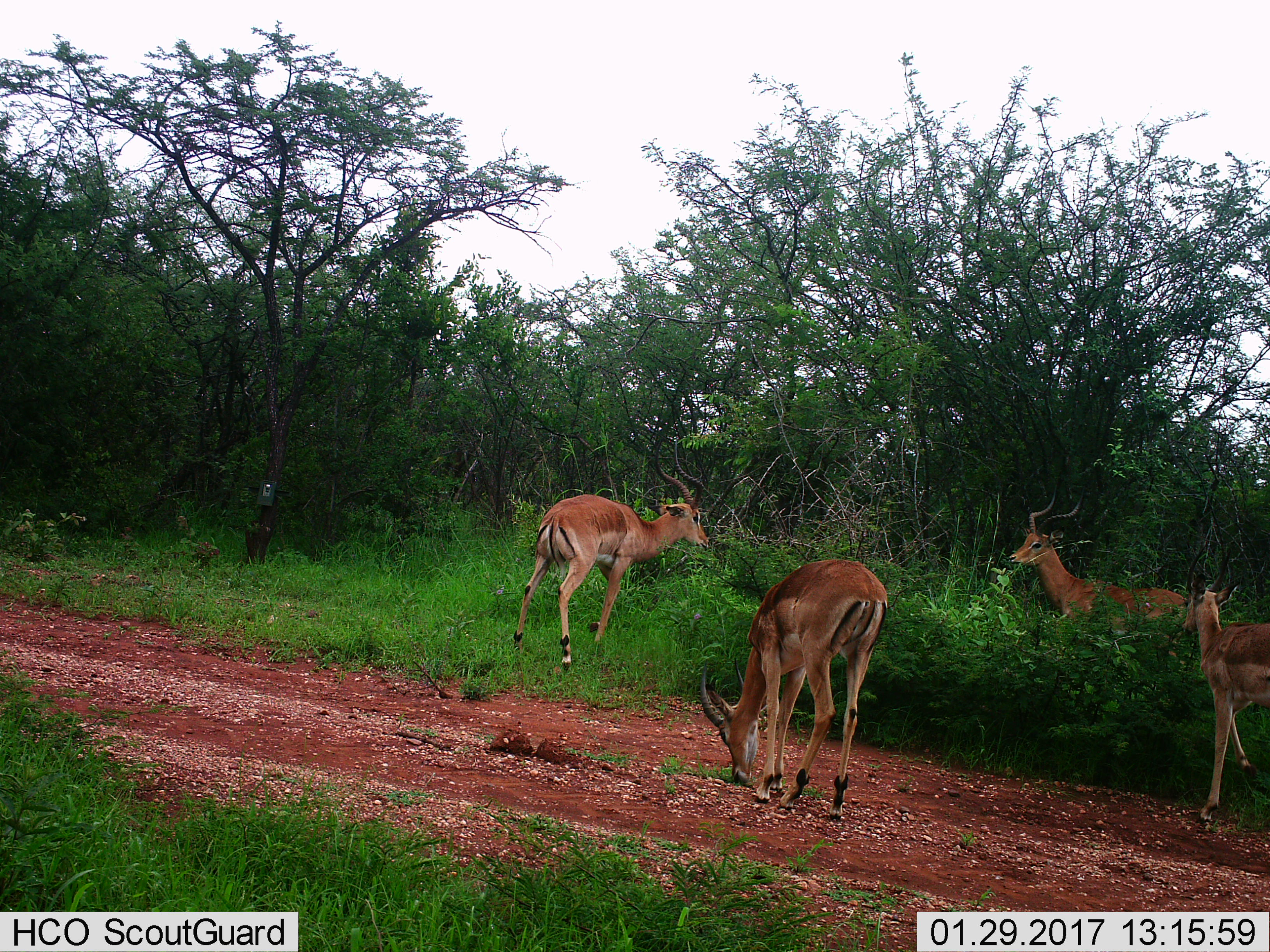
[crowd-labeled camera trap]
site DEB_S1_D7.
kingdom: Animalia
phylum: Chordata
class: Mammalia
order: Artiodactyla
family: Bovidae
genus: Aepyceros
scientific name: Aepyceros melampus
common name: impala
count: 4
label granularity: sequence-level